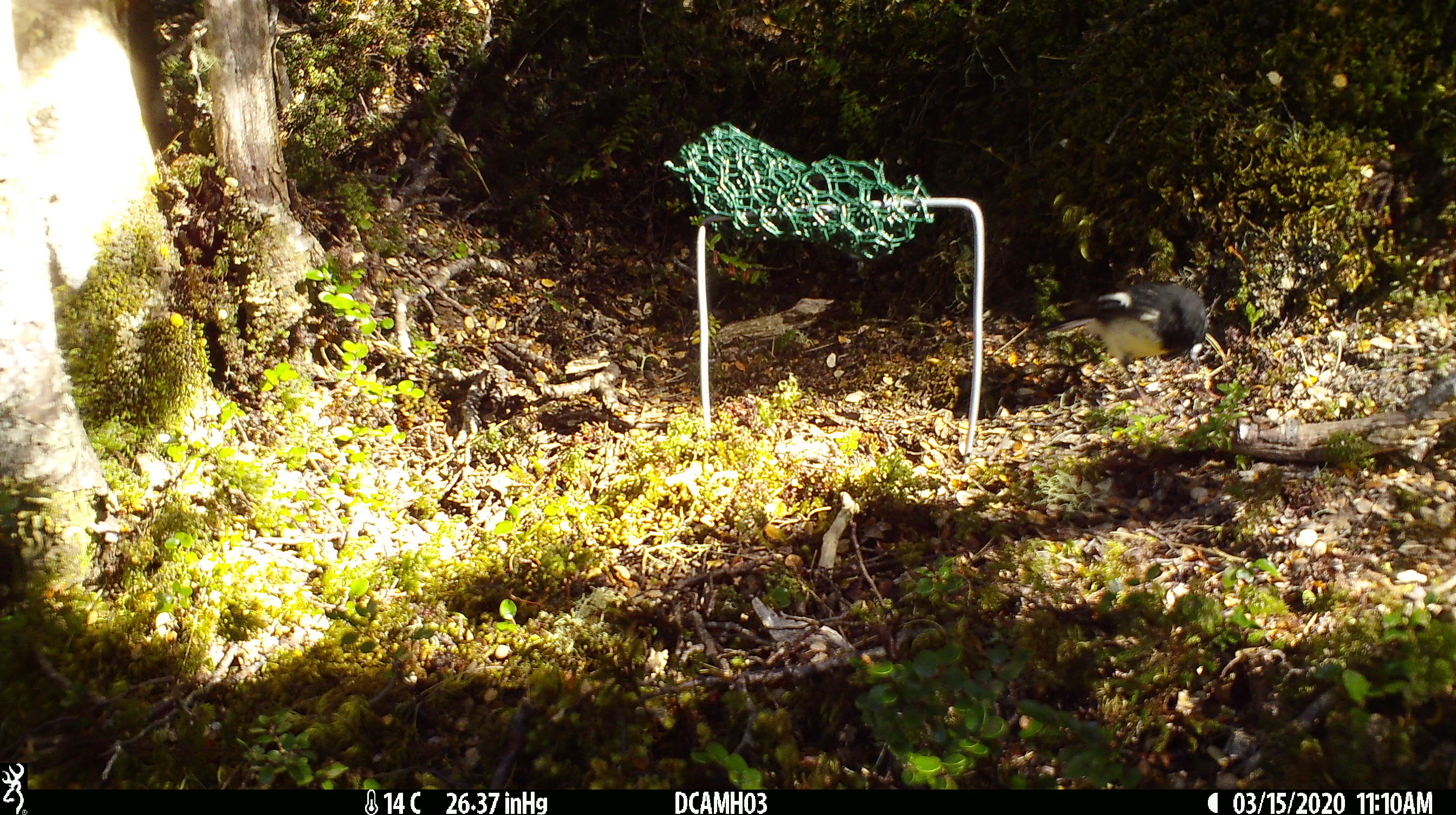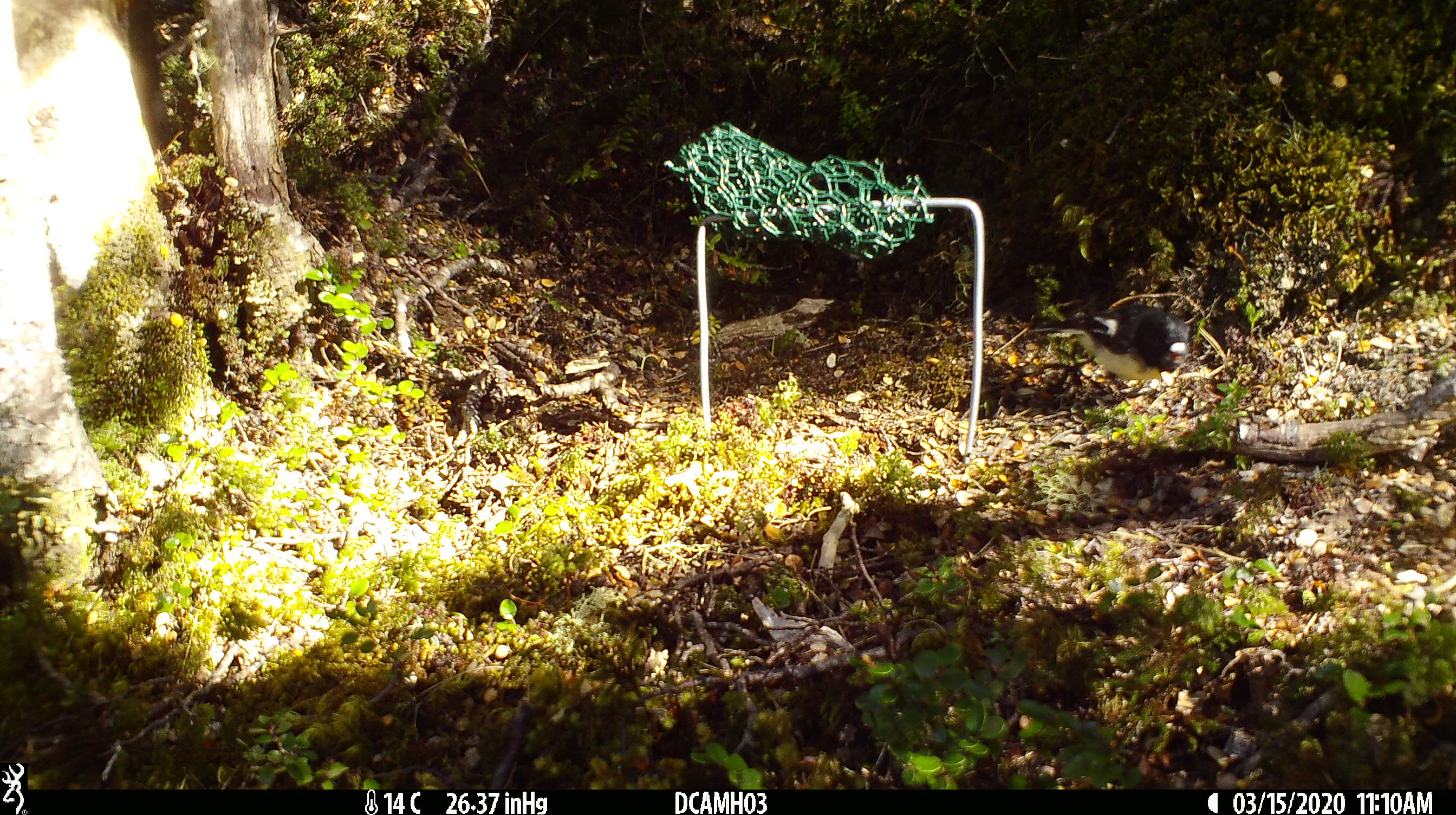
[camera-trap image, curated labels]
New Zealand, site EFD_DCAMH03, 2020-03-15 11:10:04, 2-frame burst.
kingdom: Animalia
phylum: Chordata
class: Aves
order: Passeriformes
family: Petroicidae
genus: Petroica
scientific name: Petroica macrocephala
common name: tomtit